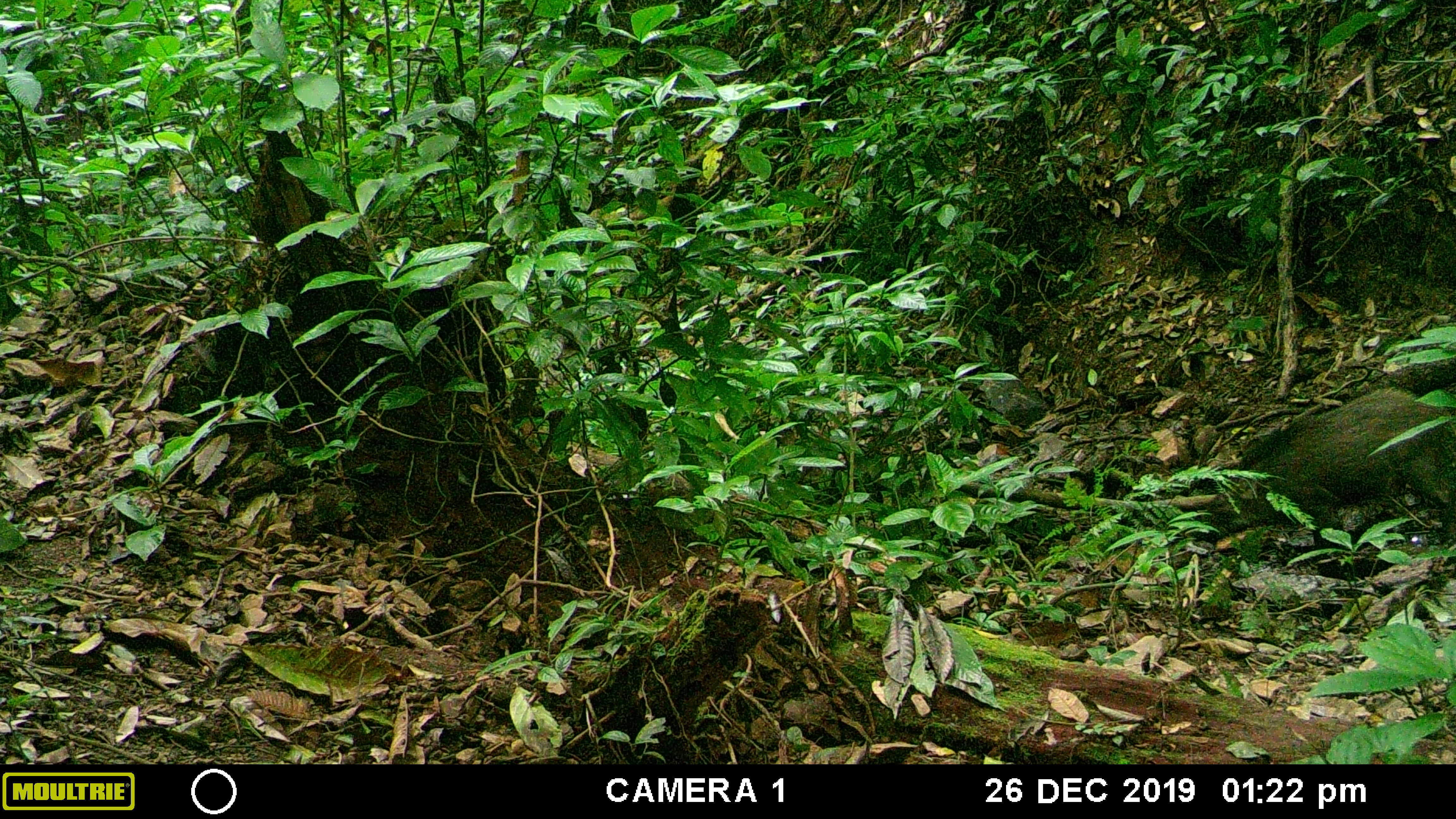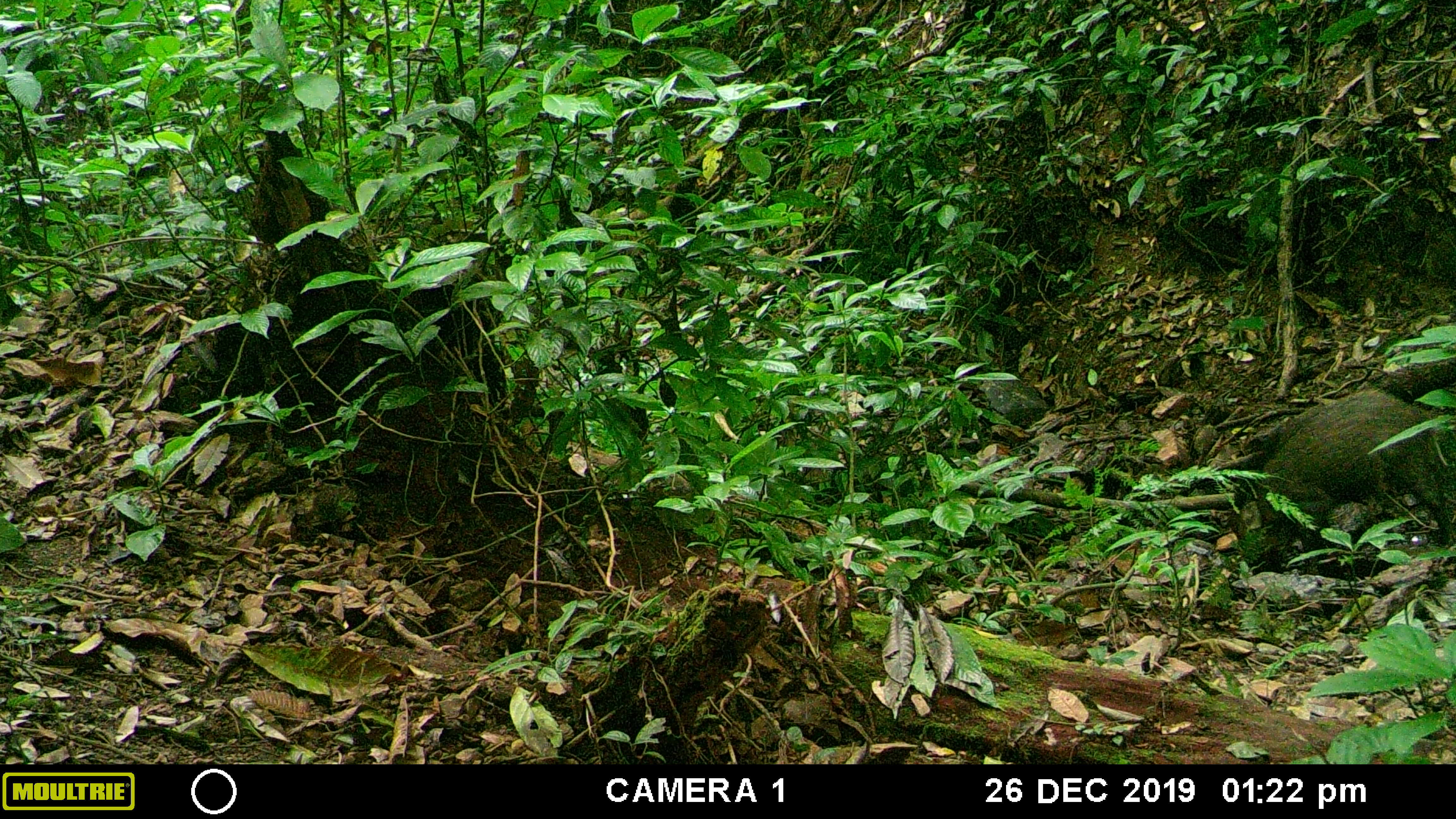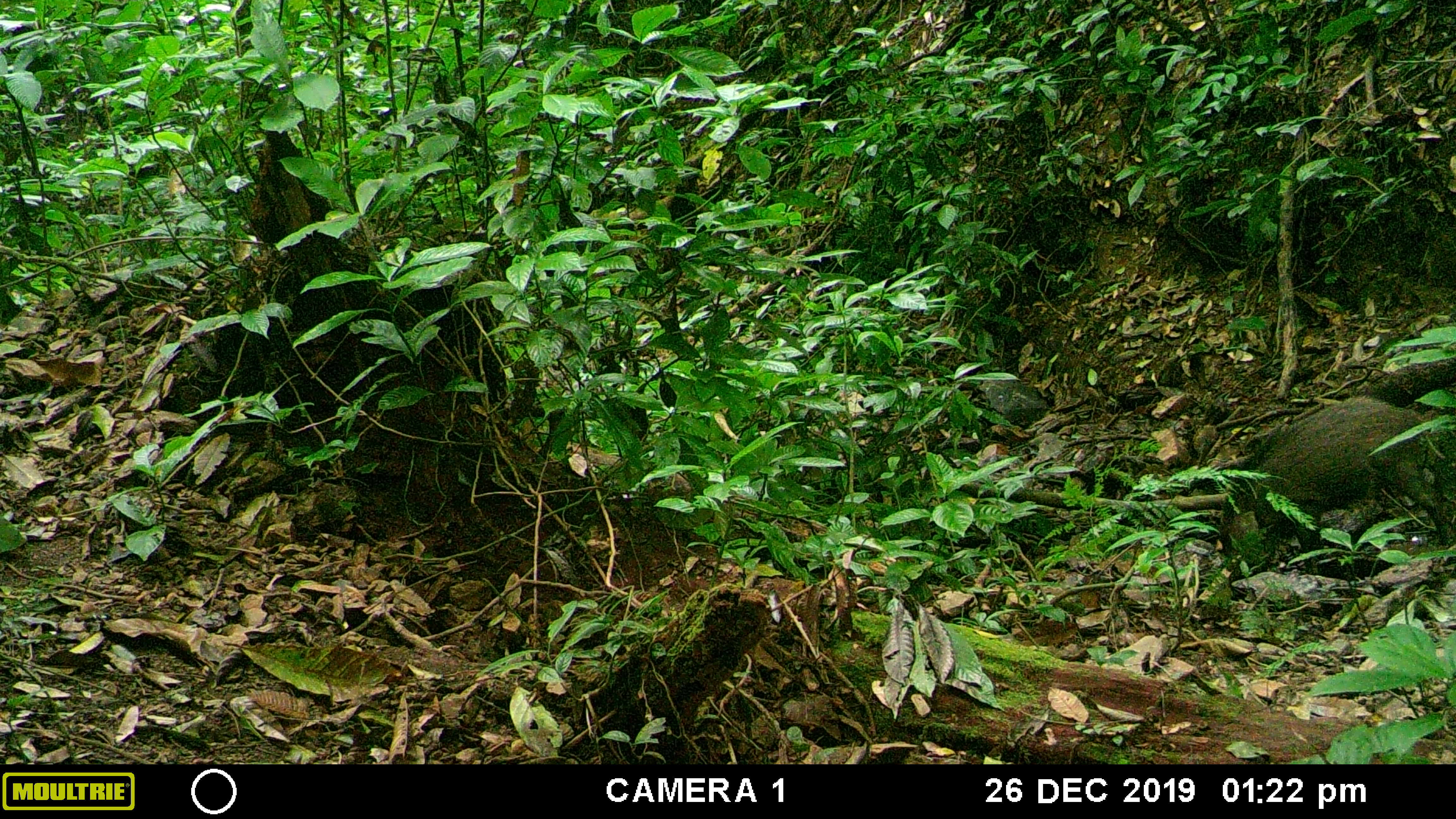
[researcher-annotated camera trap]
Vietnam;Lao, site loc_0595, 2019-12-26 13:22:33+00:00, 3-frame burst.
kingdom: Animalia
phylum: Chordata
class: Mammalia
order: Artiodactyla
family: Suidae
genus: Sus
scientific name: Sus scrofa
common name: eurasian wild pig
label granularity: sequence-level